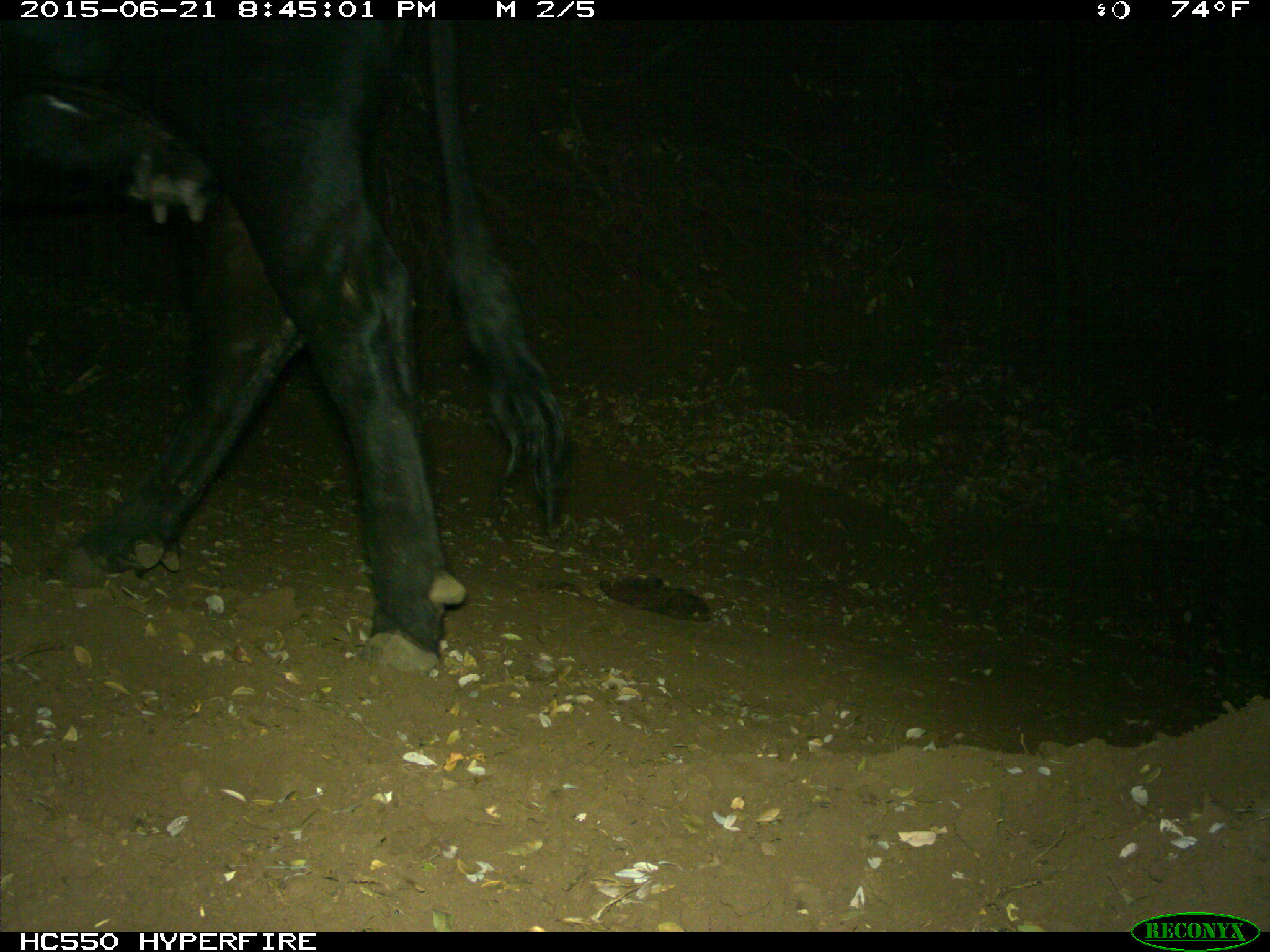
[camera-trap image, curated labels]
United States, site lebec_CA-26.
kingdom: Animalia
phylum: Chordata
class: Mammalia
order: Artiodactyla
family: Bovidae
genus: Bos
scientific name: Bos taurus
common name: domestic cow